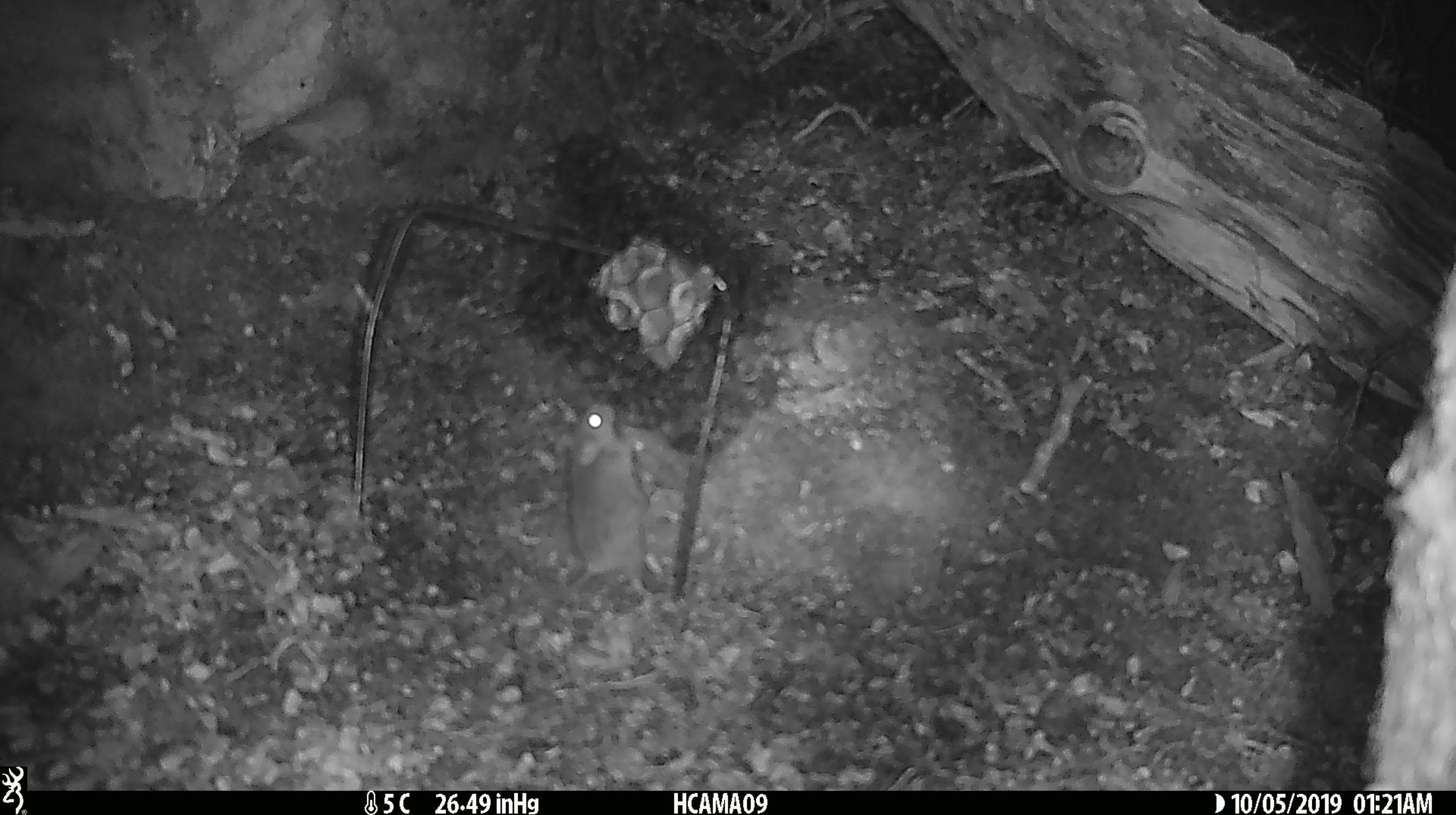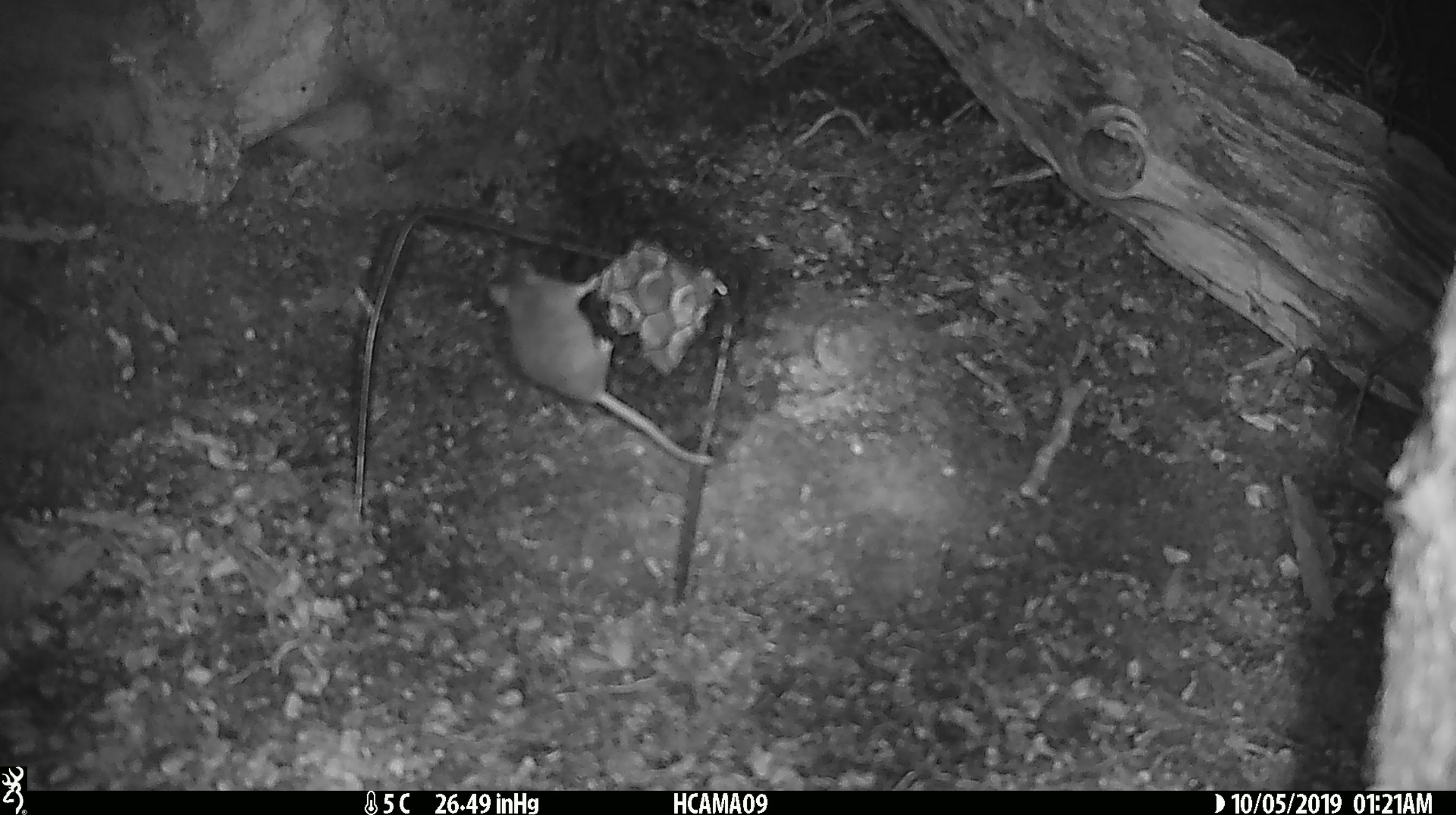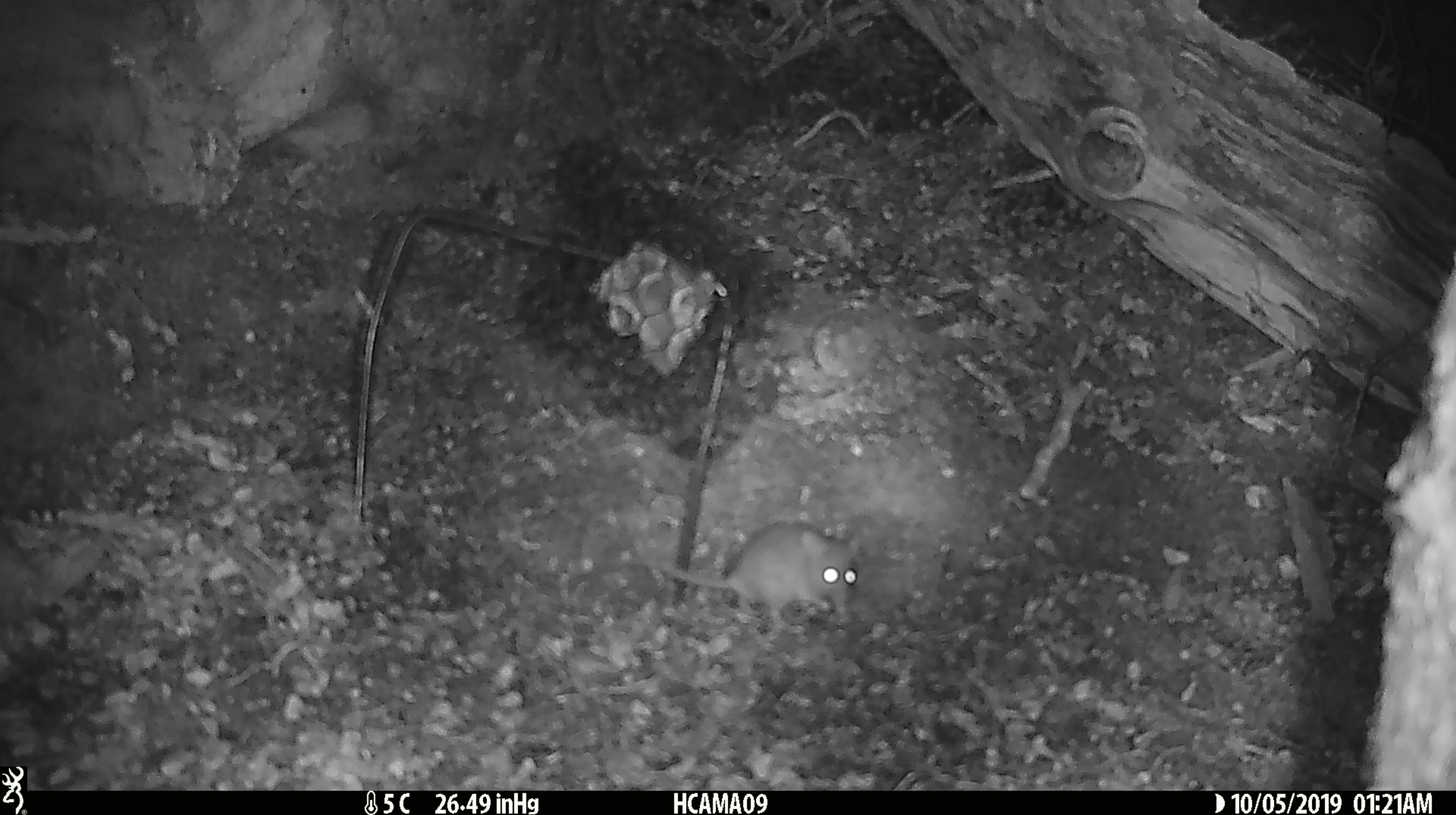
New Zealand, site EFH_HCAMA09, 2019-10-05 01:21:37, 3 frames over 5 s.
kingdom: Animalia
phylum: Chordata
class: Mammalia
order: Rodentia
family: Muridae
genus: Mus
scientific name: Mus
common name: mouse